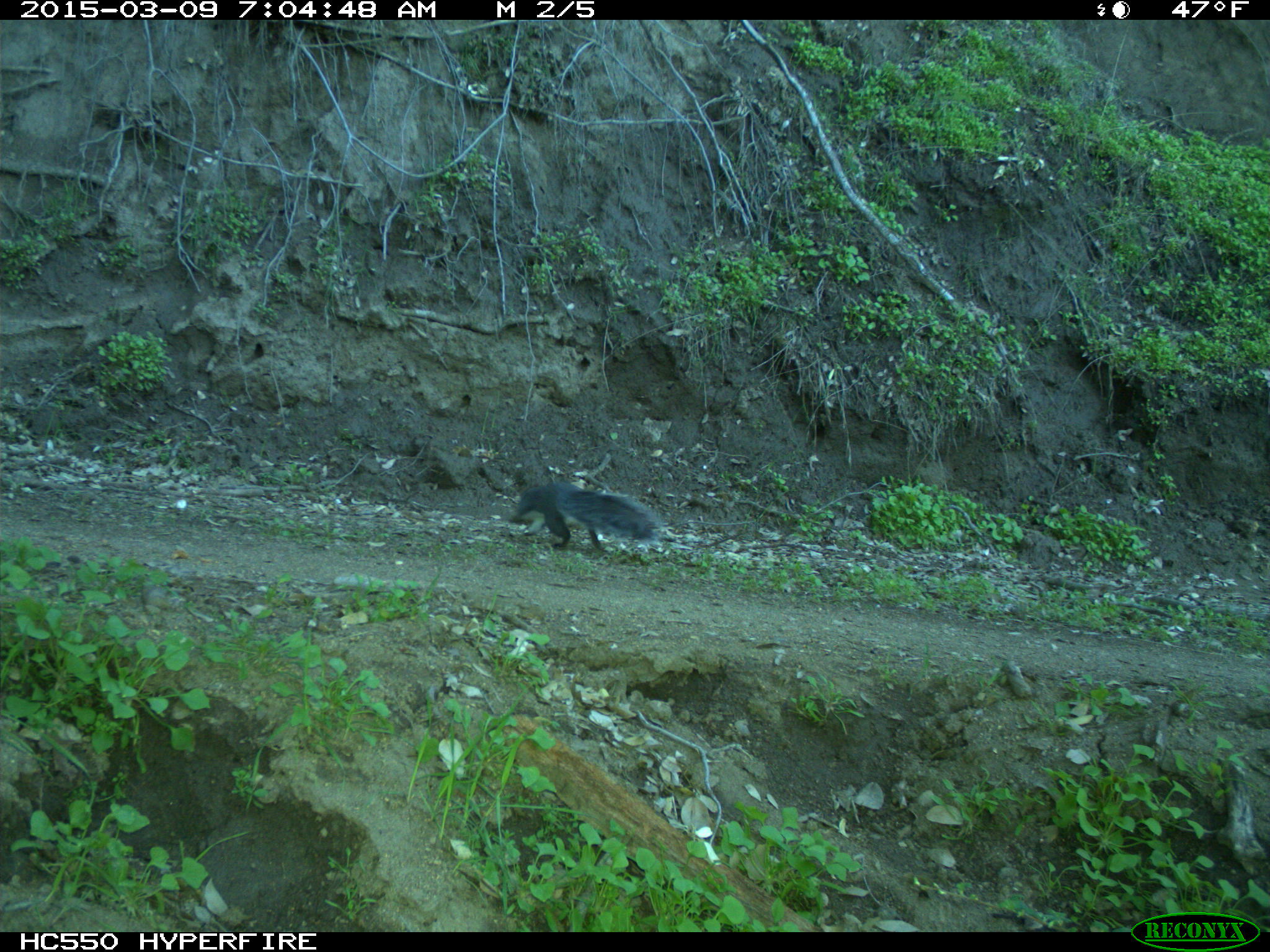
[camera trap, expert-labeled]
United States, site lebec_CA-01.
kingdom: Animalia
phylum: Chordata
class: Mammalia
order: Rodentia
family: Sciuridae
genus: Sciurus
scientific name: Sciurus carolinensis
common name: eastern gray squirrel